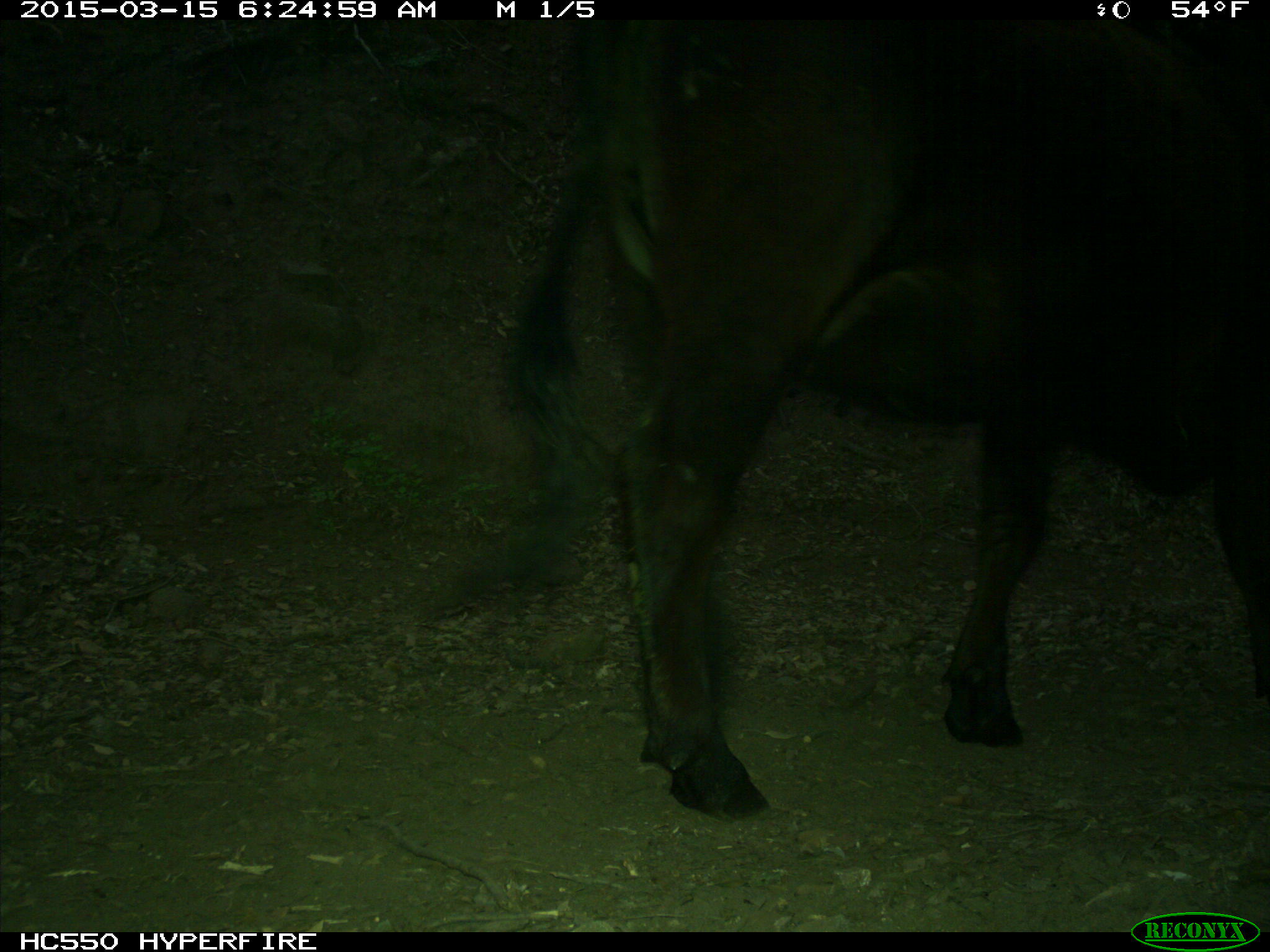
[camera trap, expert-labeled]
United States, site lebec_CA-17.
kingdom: Animalia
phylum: Chordata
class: Mammalia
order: Artiodactyla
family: Bovidae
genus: Bos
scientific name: Bos taurus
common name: domestic cow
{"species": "Bos taurus (domestic cow)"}